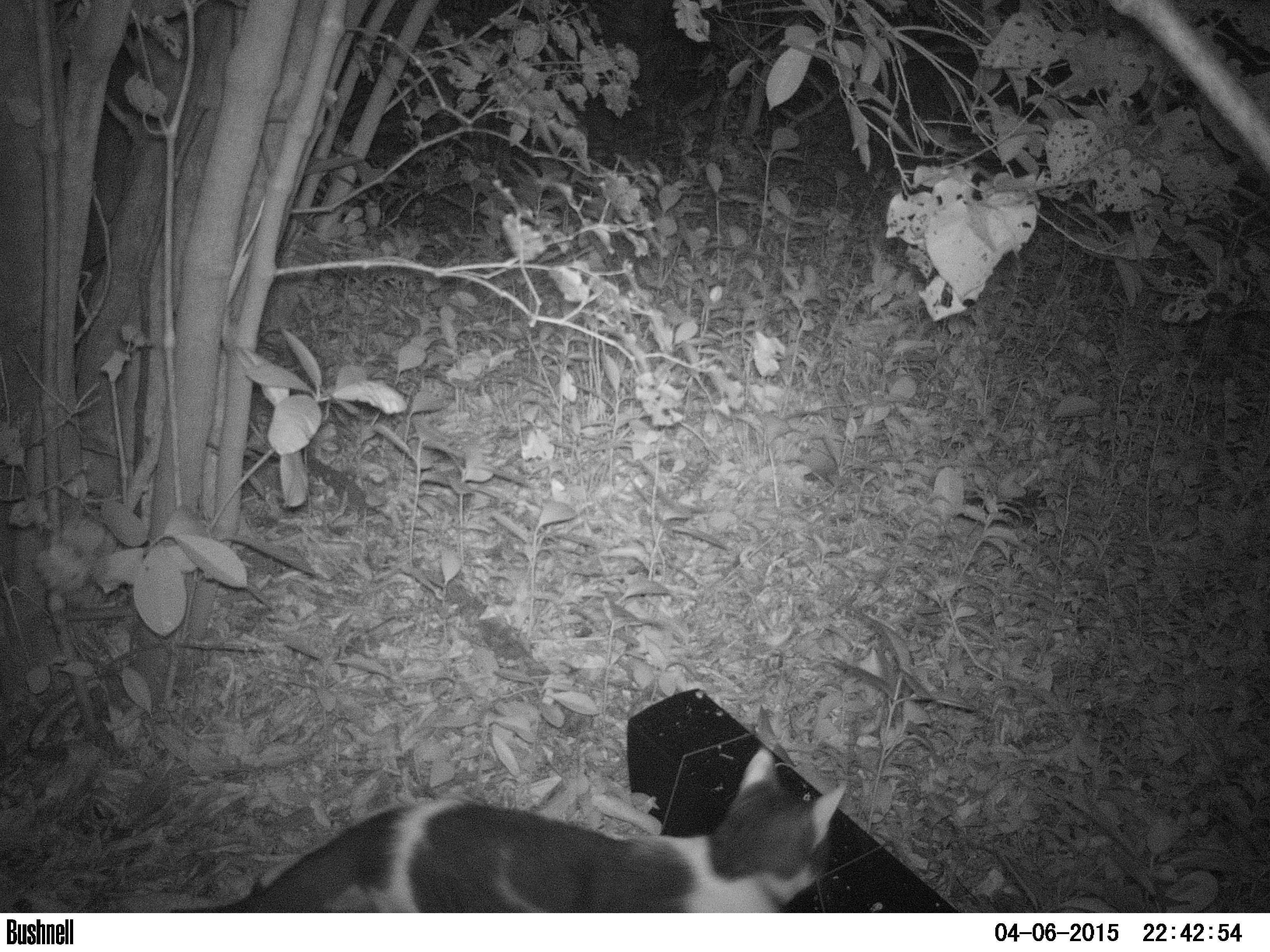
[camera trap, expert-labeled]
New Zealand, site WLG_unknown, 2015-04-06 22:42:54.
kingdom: Animalia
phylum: Chordata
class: Mammalia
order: Carnivora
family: Felidae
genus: Felis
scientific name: Felis catus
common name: domestic cat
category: cat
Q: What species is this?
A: Cat (domestic cat) (Felis catus).